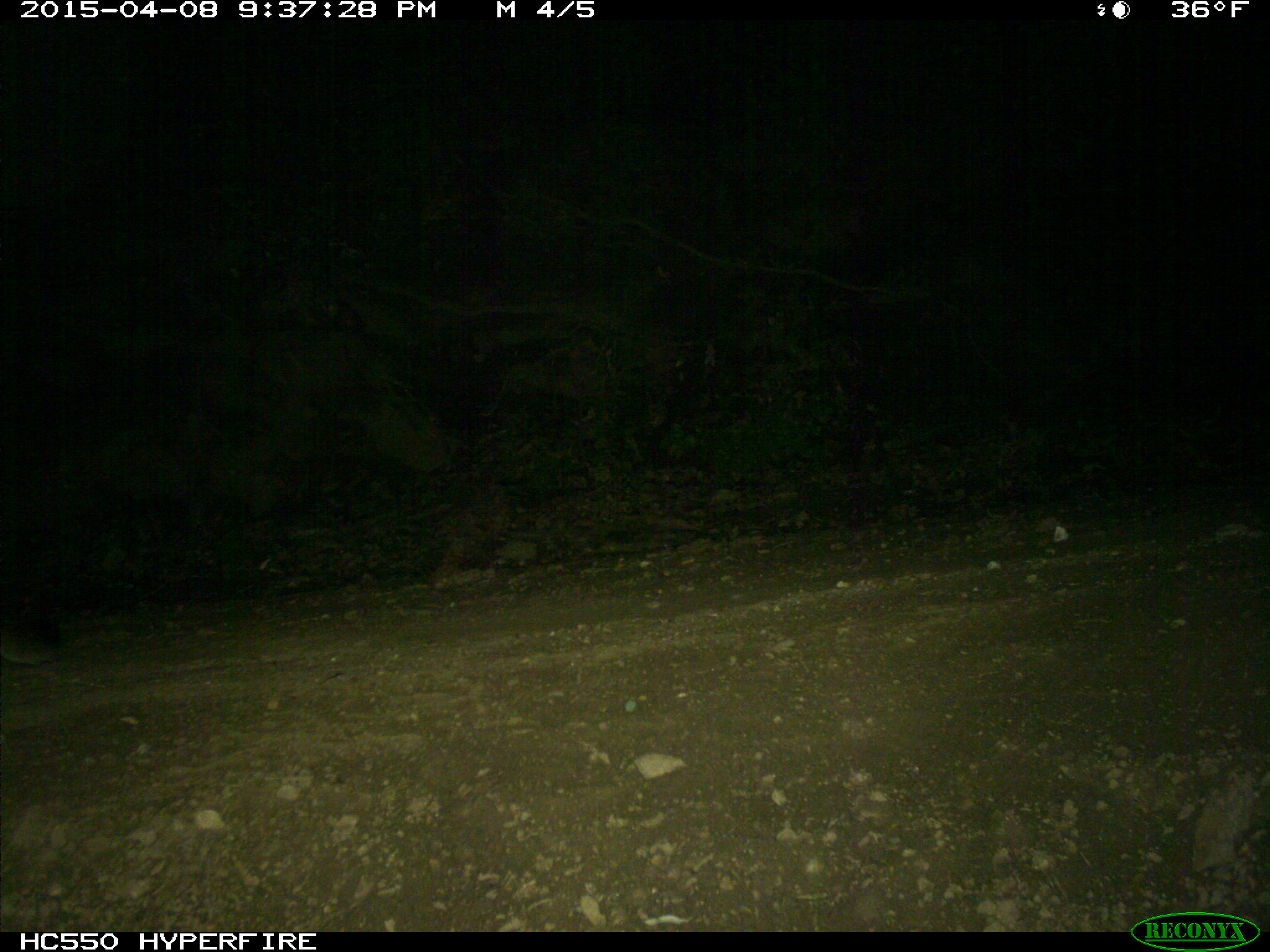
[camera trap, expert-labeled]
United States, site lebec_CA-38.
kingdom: Animalia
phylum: Chordata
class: Mammalia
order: Carnivora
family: Felidae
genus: Puma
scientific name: Puma concolor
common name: mountain lion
Puma concolor (mountain lion).